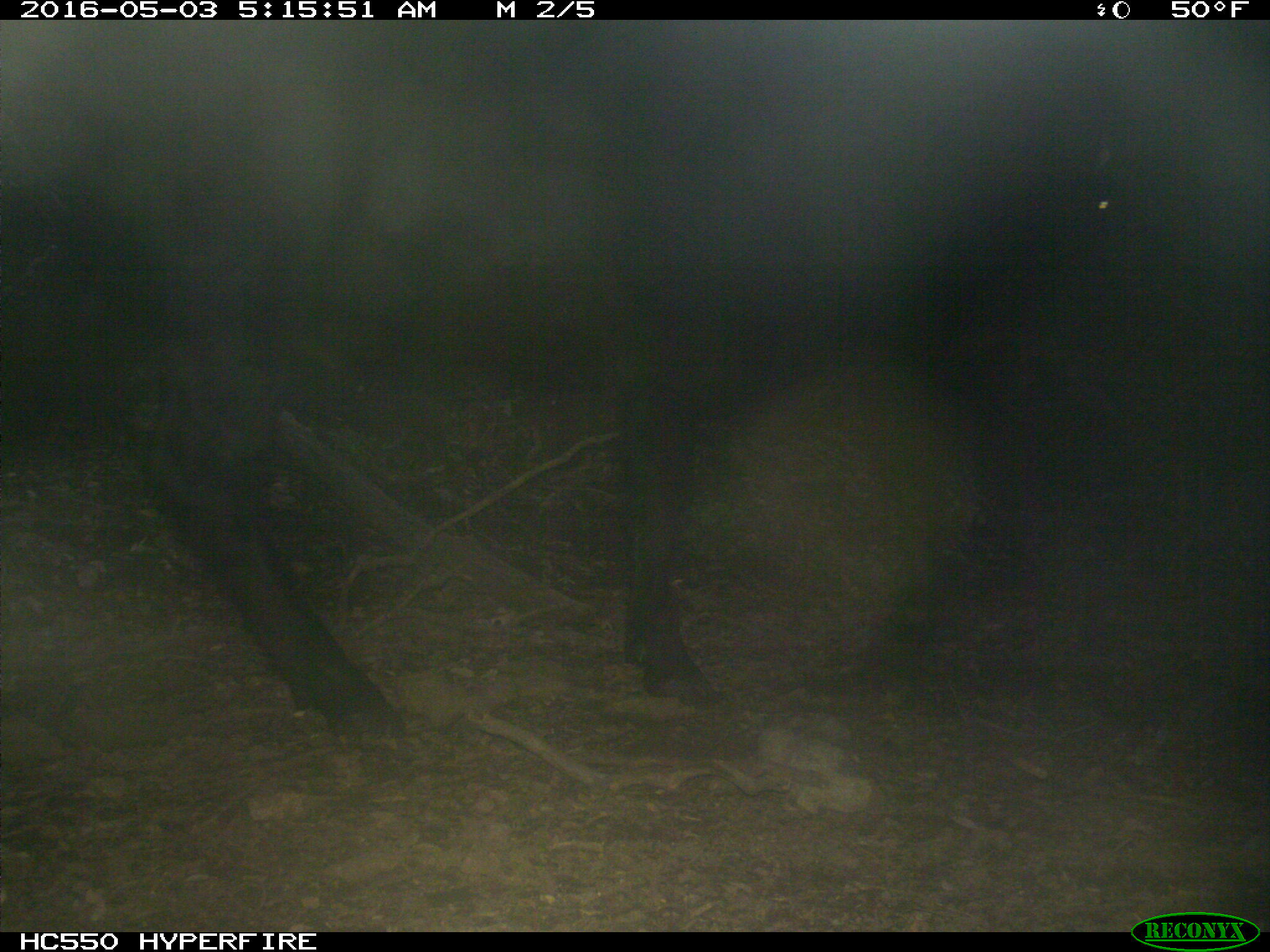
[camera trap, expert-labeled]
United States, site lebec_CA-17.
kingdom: Animalia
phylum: Chordata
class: Mammalia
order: Artiodactyla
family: Bovidae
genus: Bos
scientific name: Bos taurus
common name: domestic cow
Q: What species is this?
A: Bos taurus (domestic cow).